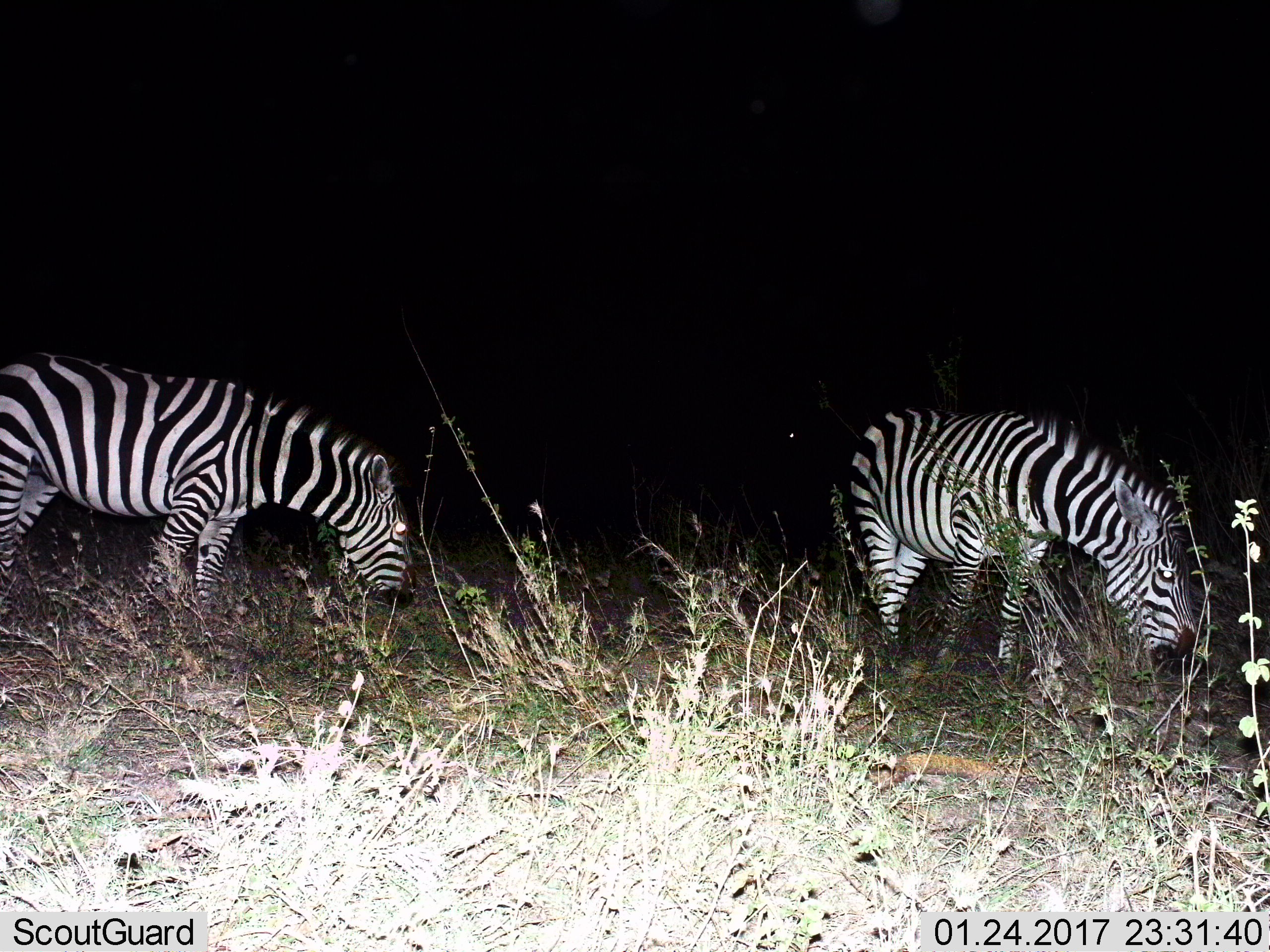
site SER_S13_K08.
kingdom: Animalia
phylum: Chordata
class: Mammalia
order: Perissodactyla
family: Equidae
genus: Equus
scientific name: Equus quagga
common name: plains zebra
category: zebraplains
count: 2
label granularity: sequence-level